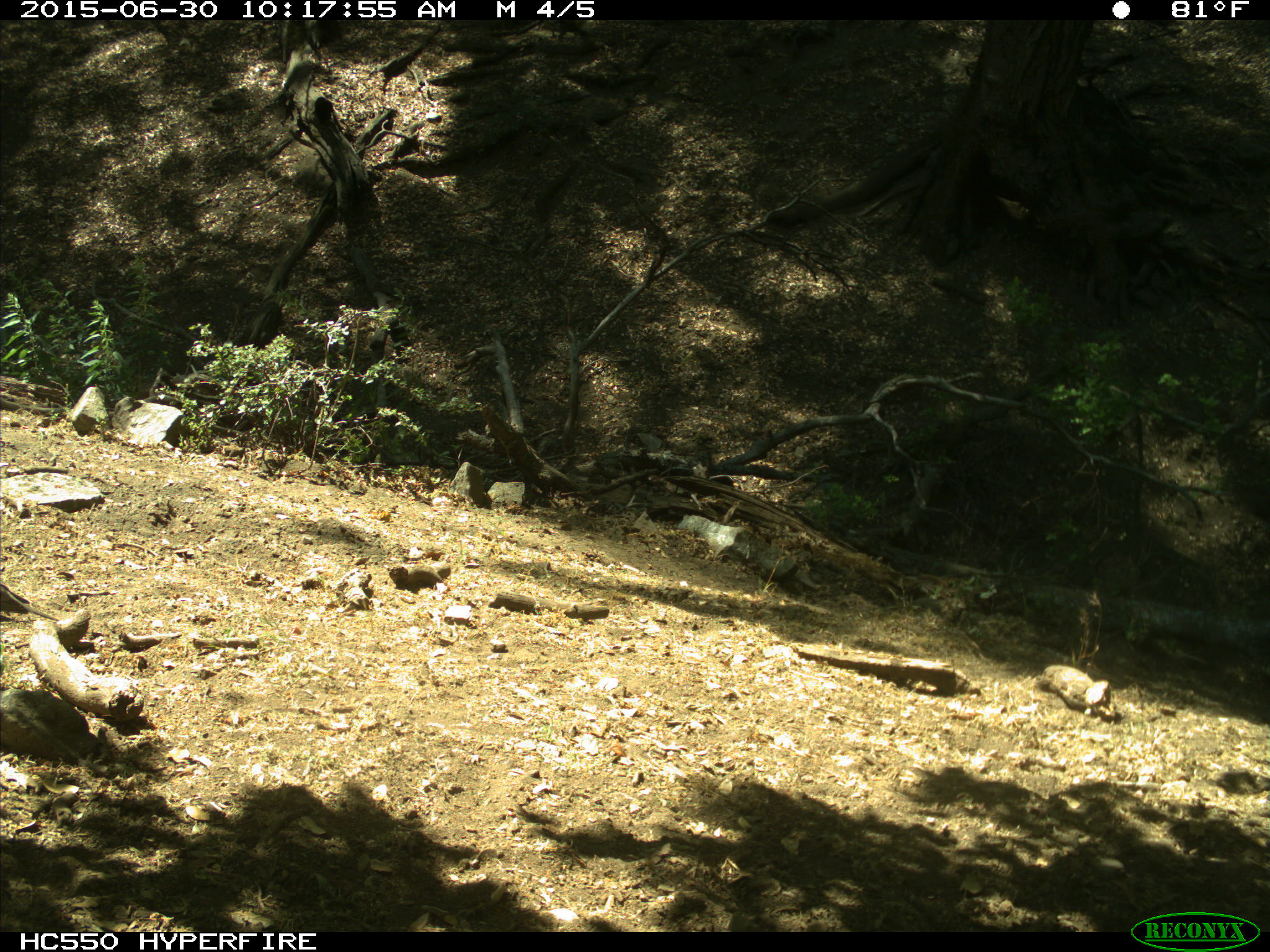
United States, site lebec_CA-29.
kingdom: Animalia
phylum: Chordata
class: Aves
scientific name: Aves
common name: birds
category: unidentified bird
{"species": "unidentified bird (birds) (Aves)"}